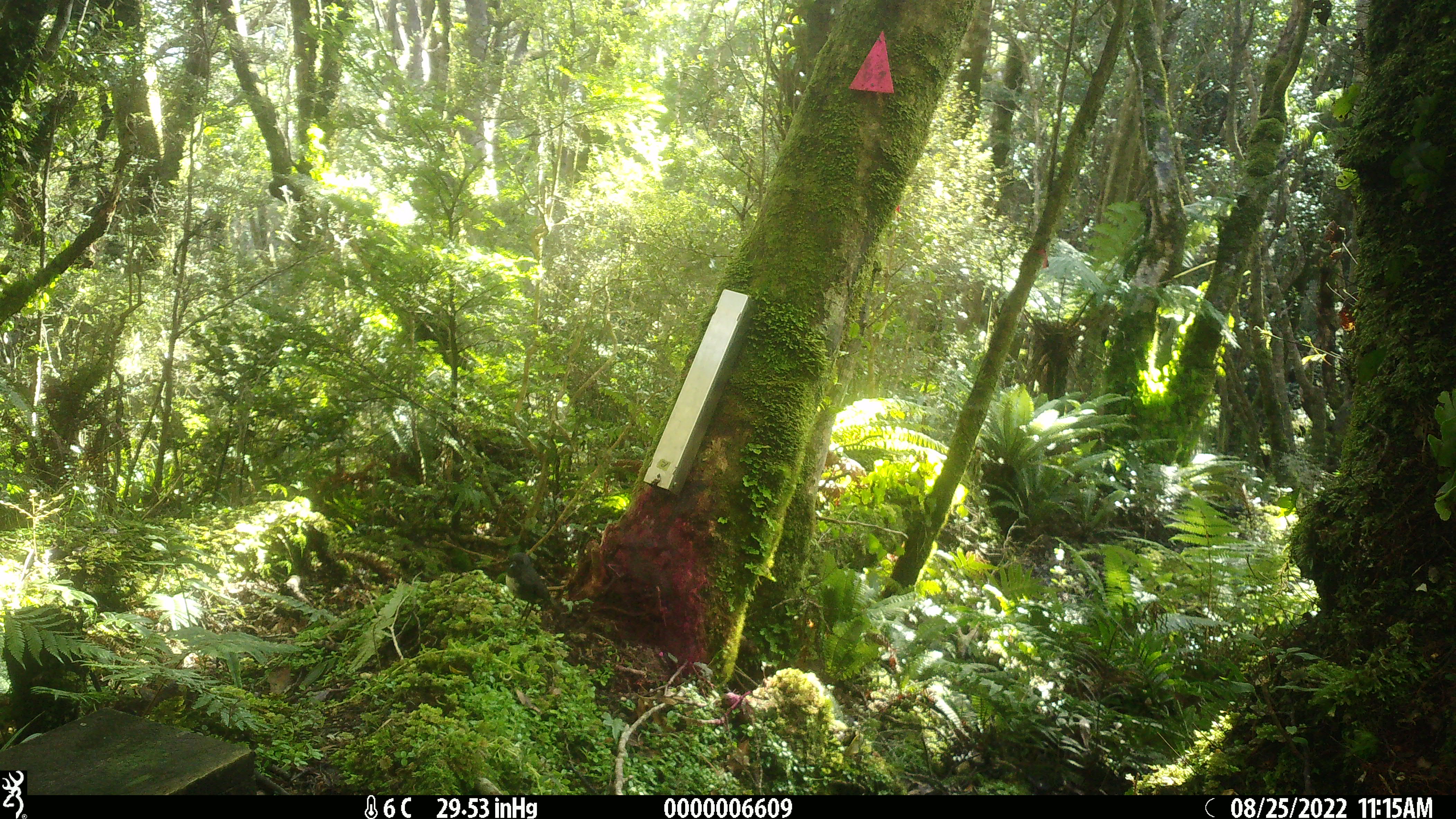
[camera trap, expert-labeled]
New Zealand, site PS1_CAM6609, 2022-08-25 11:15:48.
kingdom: Animalia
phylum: Chordata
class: Aves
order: Passeriformes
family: Petroicidae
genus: Petroica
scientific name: Petroica australis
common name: new zealand robin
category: robin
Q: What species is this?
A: Robin (new zealand robin) (Petroica australis).